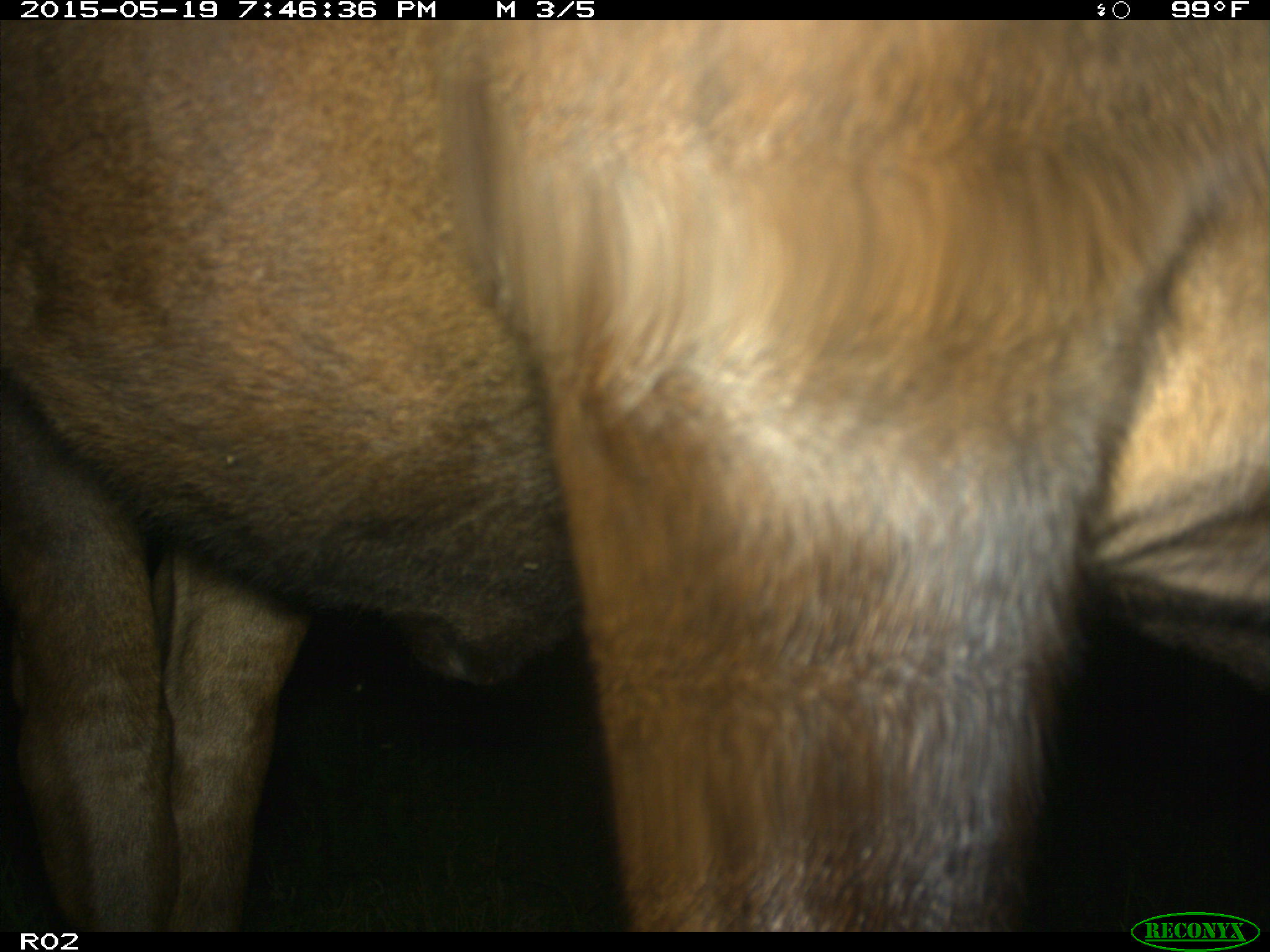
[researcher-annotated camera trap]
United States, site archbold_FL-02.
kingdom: Animalia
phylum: Chordata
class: Mammalia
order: Artiodactyla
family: Bovidae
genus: Bos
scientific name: Bos taurus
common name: domestic cow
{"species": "Bos taurus (domestic cow)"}